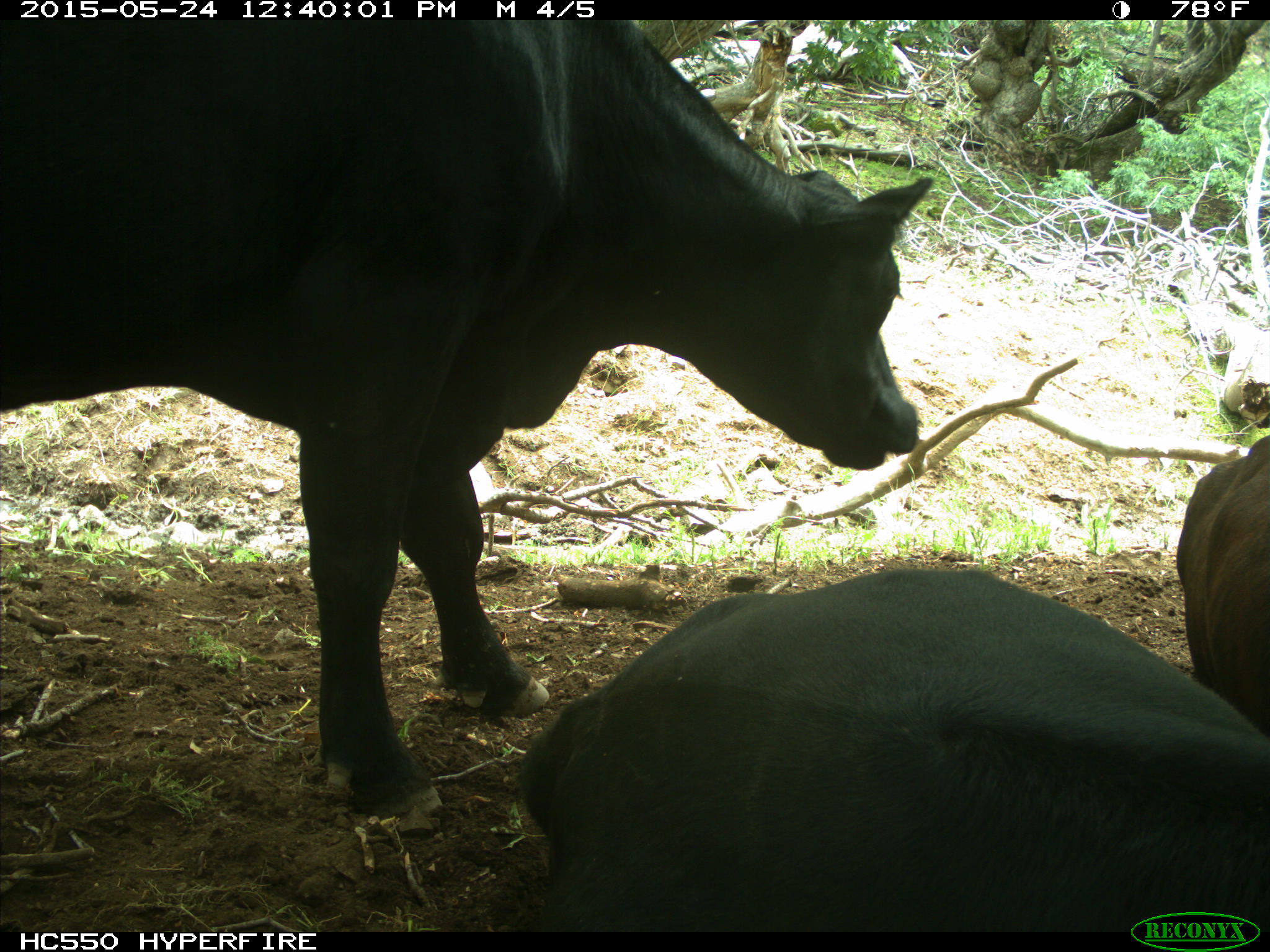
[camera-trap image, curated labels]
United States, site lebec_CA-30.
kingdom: Animalia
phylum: Chordata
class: Mammalia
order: Artiodactyla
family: Bovidae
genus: Bos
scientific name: Bos taurus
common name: domestic cow